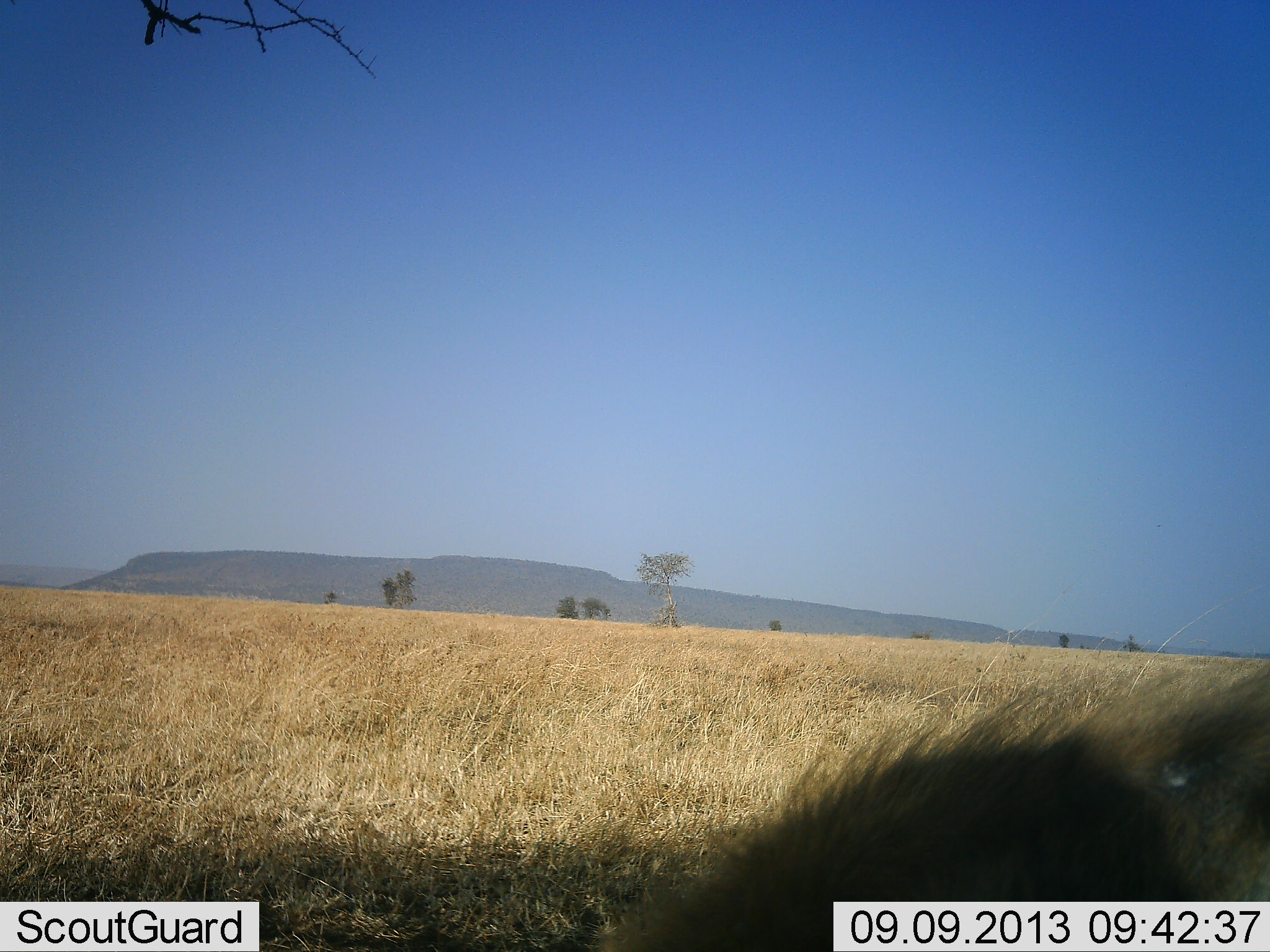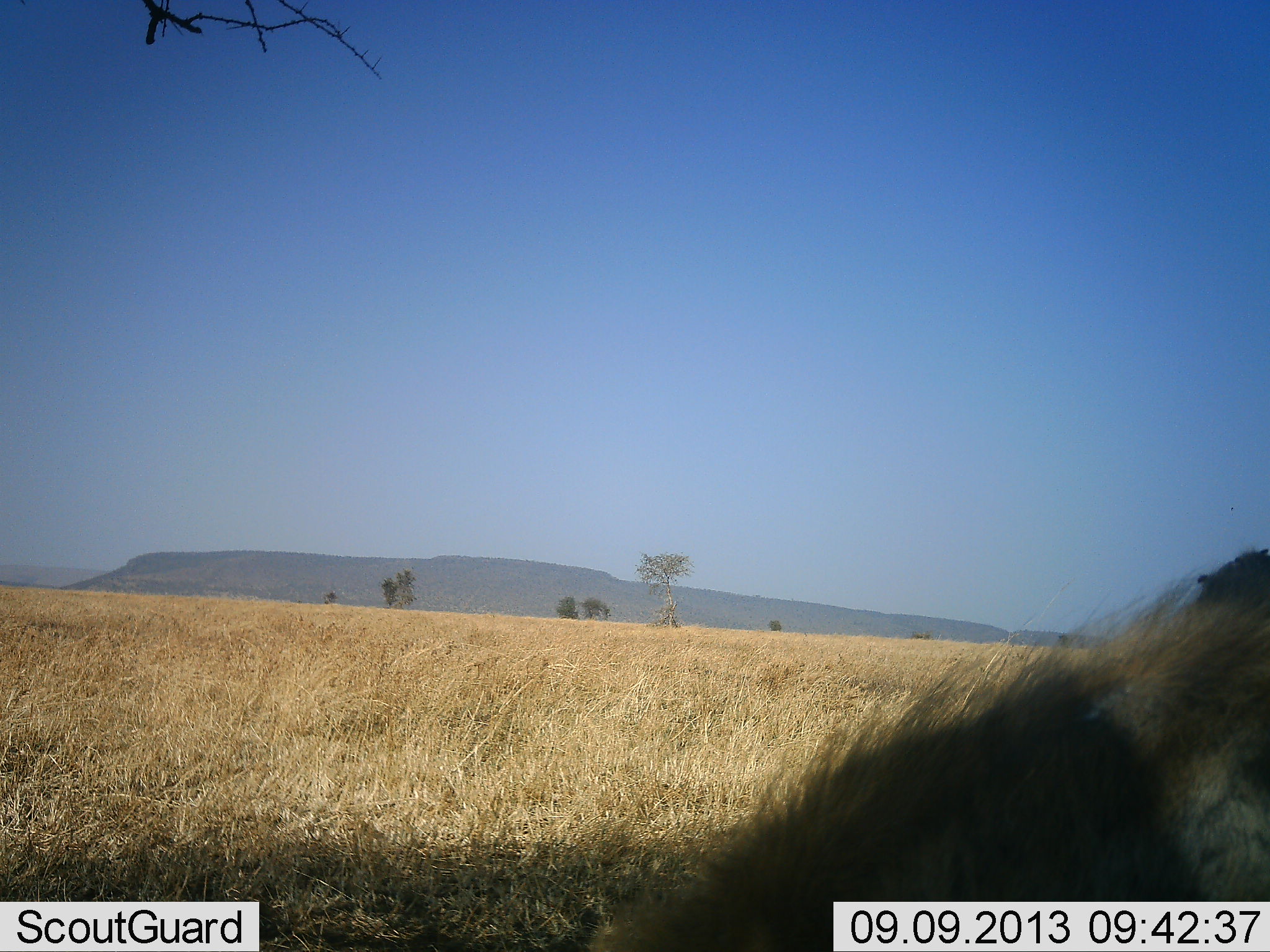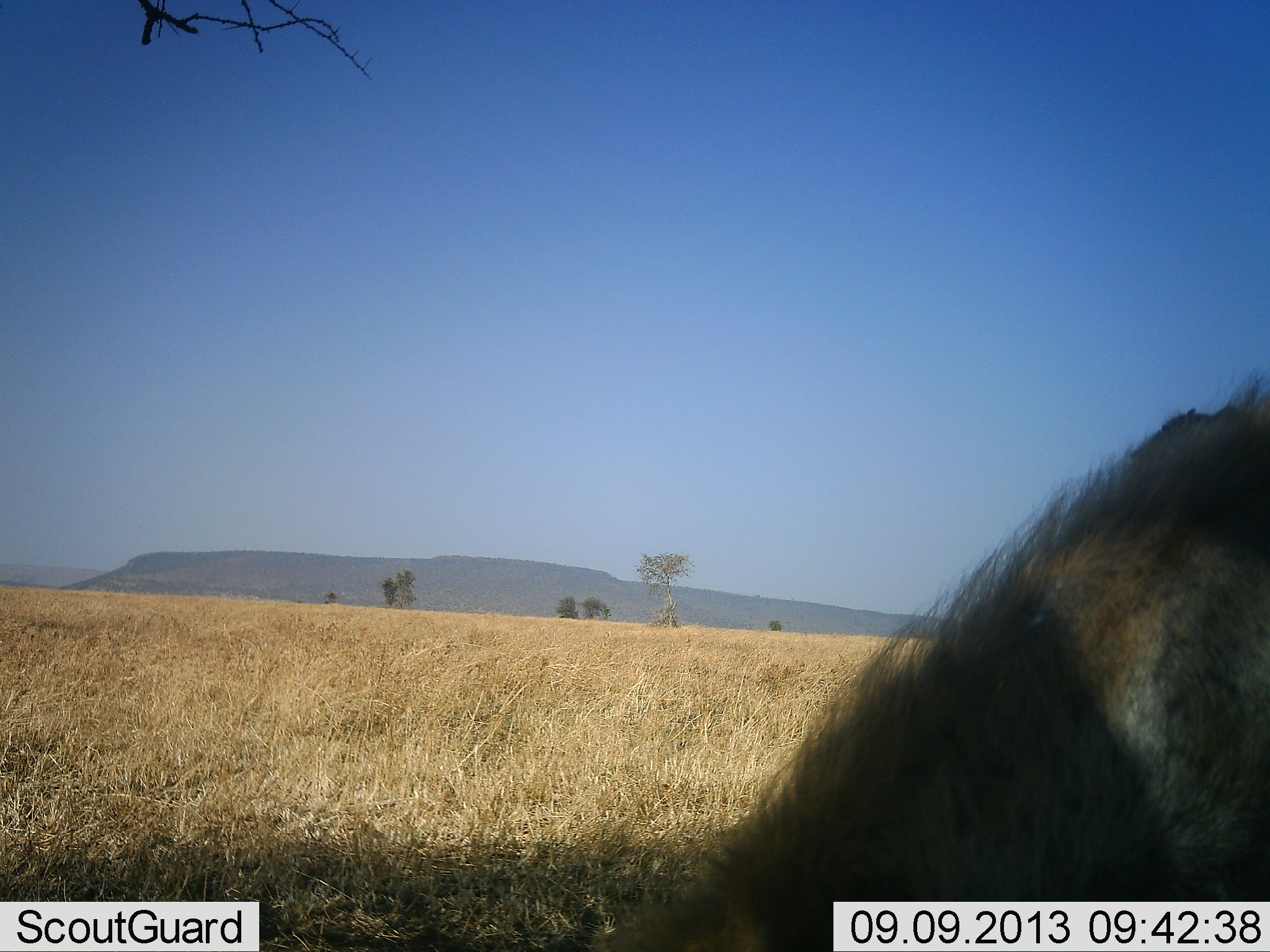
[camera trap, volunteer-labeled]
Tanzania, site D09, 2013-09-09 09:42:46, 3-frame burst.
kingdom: Animalia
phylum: Chordata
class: Mammalia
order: Carnivora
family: Felidae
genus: Panthera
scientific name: Panthera leo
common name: lion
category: lionmale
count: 1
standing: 17%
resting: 67%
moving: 17%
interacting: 0%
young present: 0%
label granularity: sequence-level